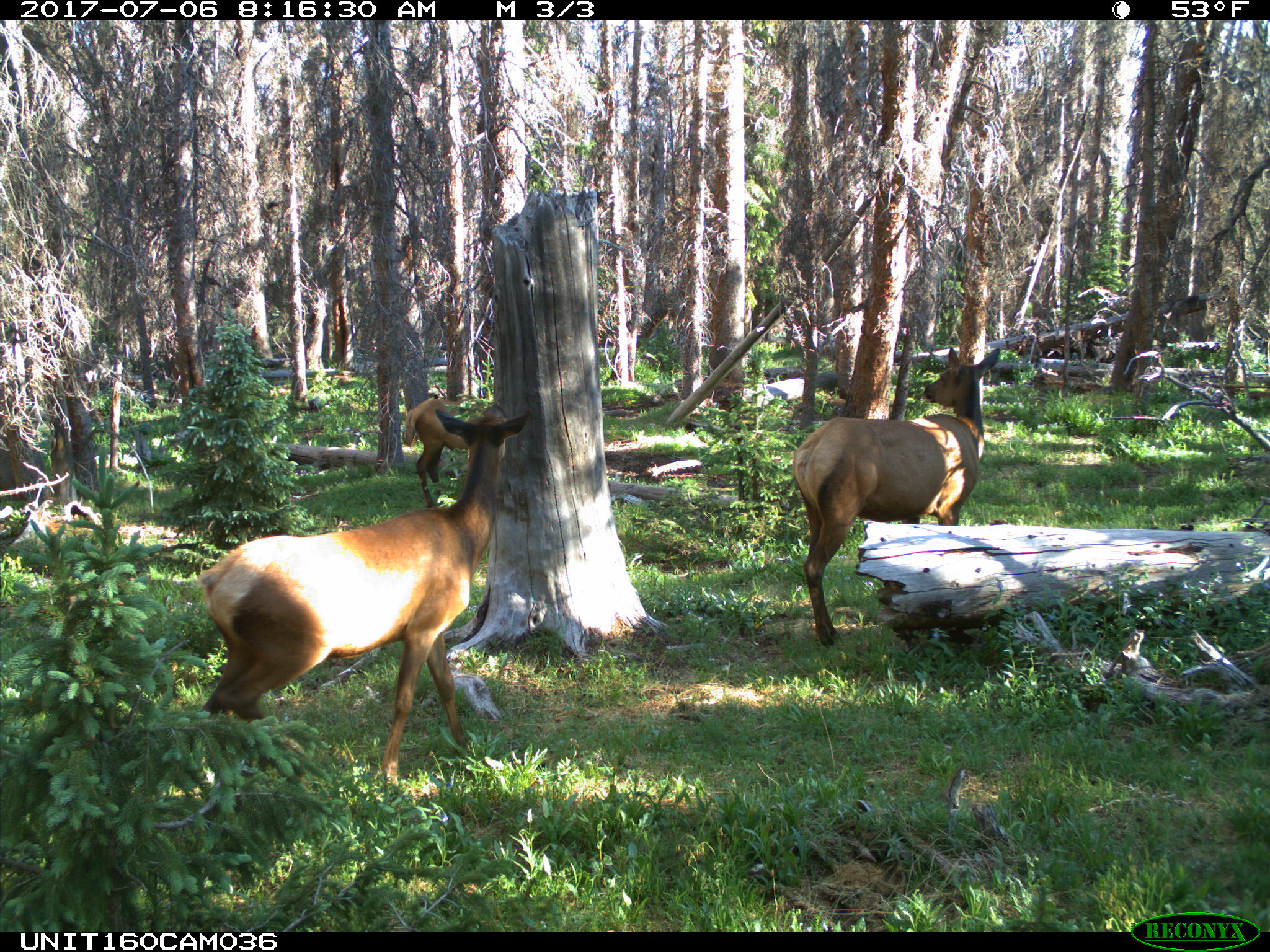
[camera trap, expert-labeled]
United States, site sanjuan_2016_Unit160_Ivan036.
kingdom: Animalia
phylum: Chordata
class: Mammalia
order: Artiodactyla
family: Cervidae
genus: Cervus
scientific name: Cervus elaphus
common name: red deer